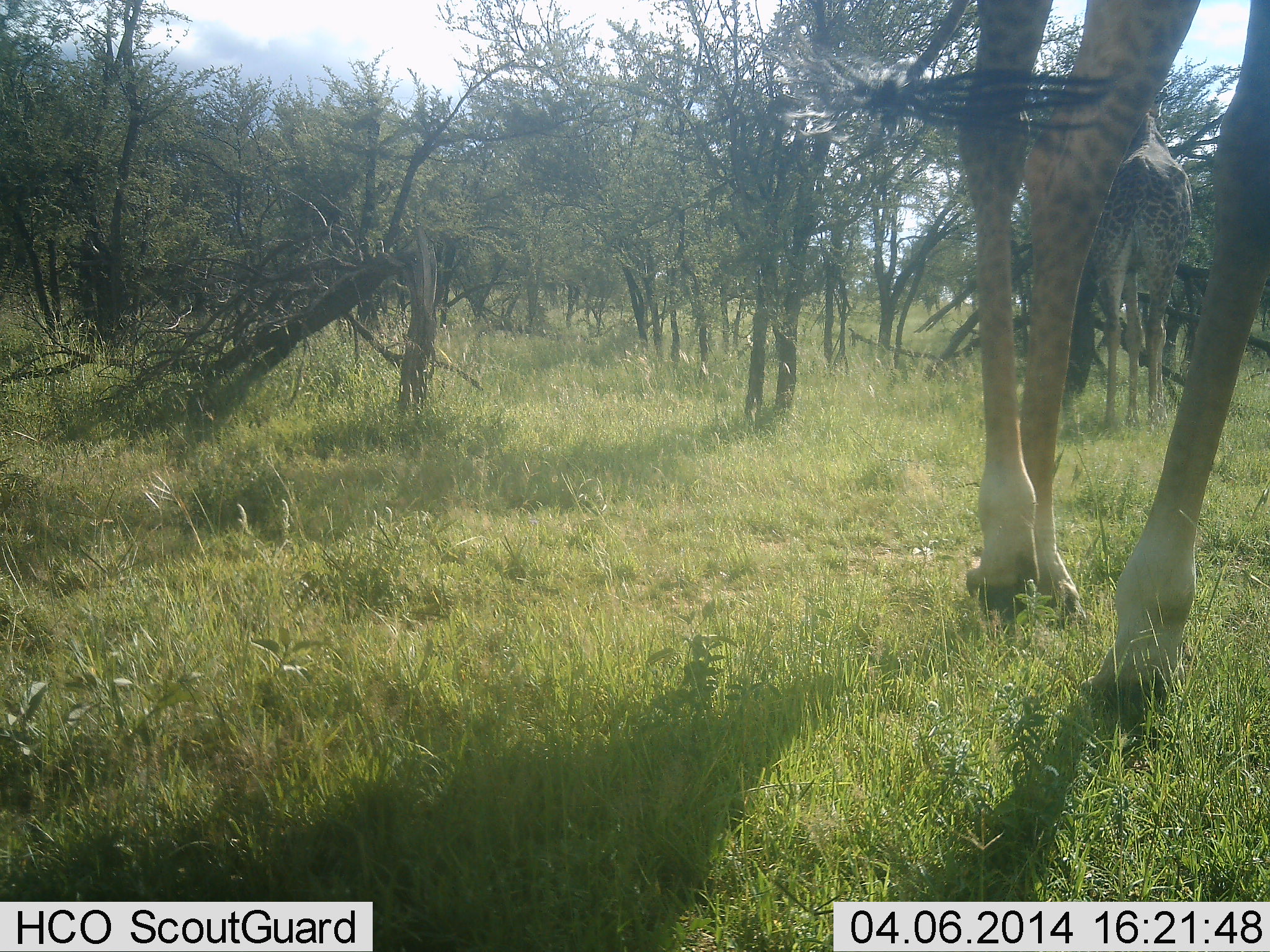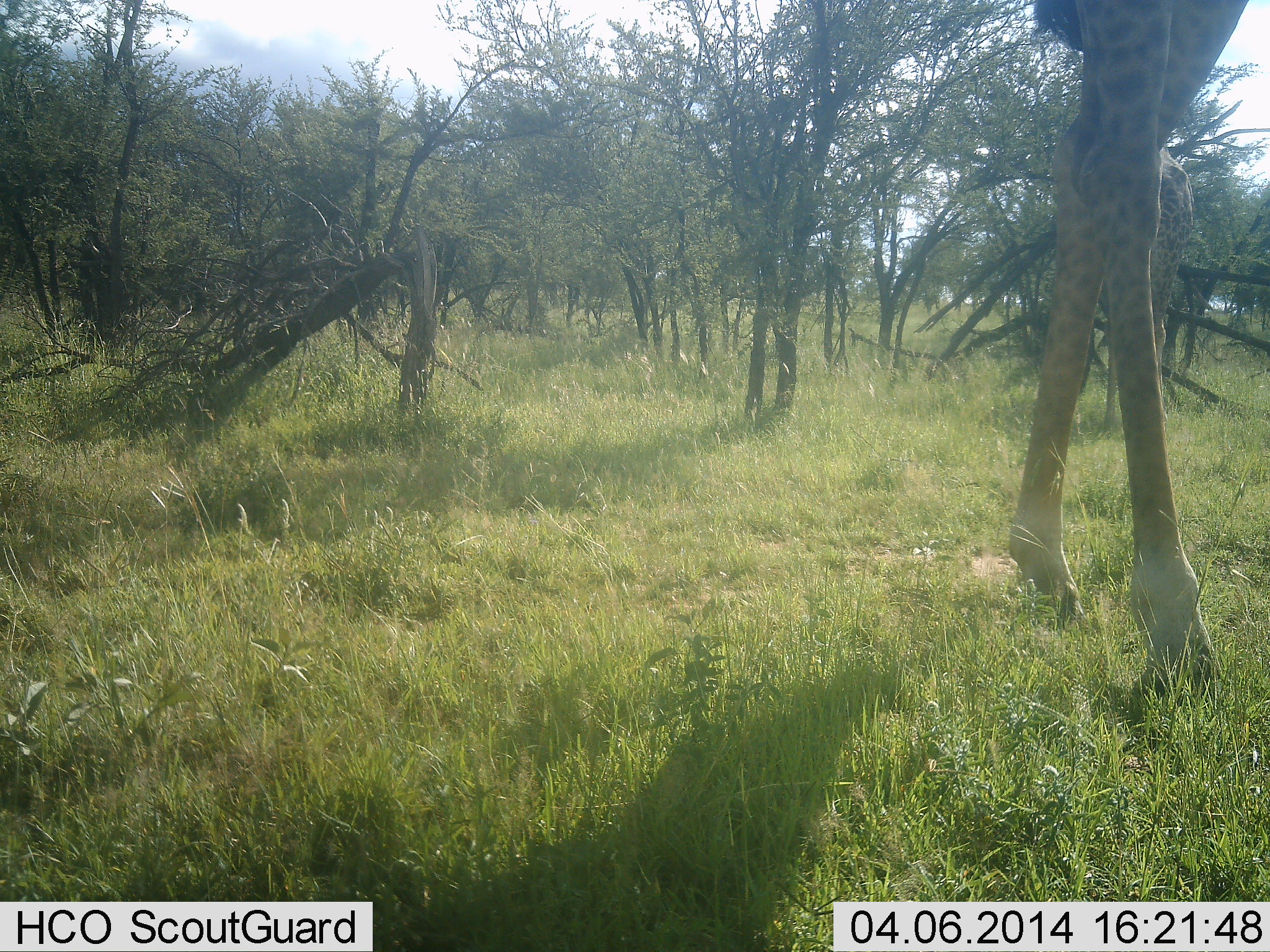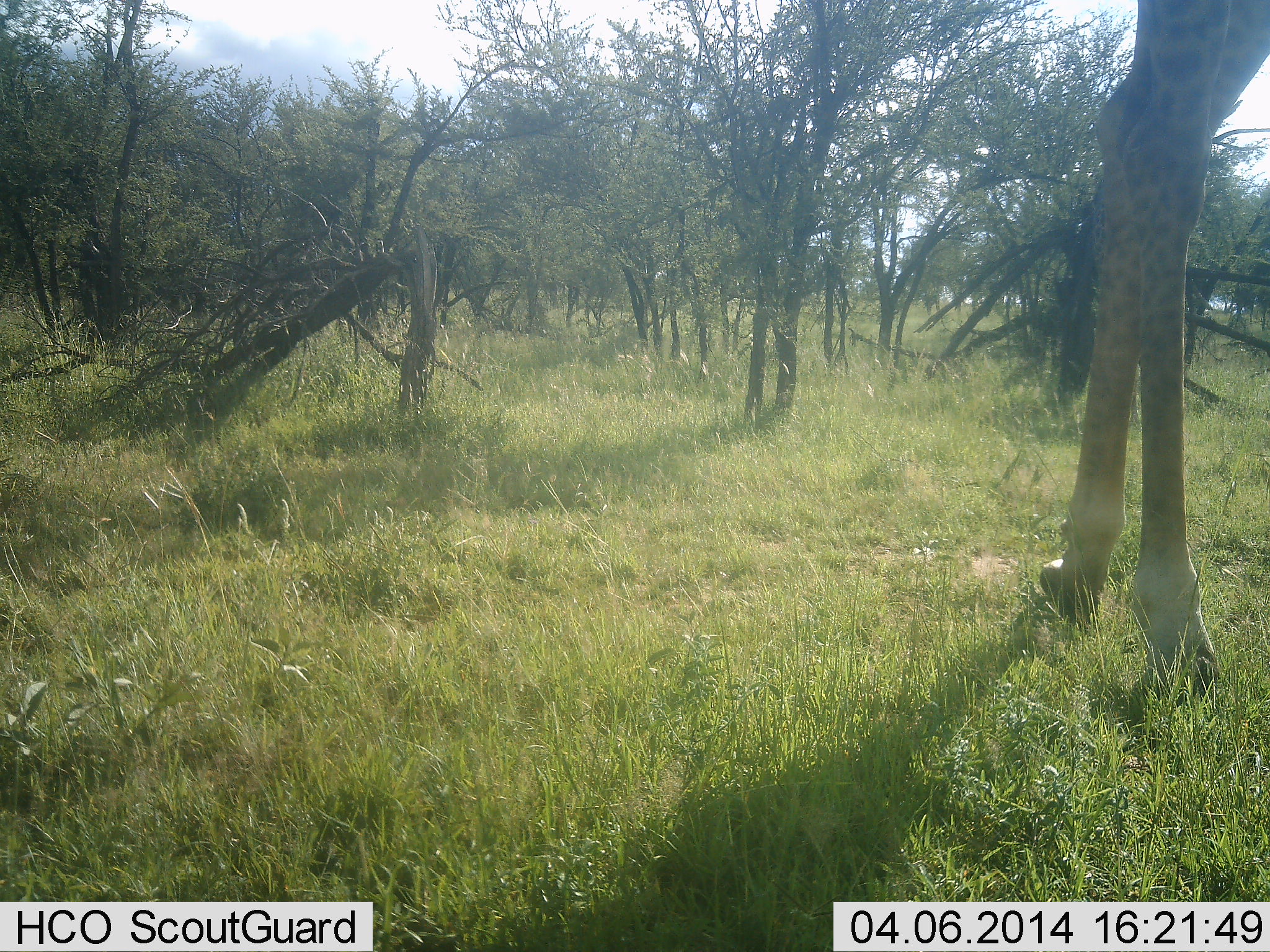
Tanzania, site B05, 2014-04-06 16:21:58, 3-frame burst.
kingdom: Animalia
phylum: Chordata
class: Mammalia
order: Artiodactyla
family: Giraffidae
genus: Giraffa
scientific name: Giraffa camelopardalis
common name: giraffe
Giraffe (Giraffa camelopardalis), count 2. Behavior (volunteer vote fractions): standing 50%, resting 0%, moving 60%, interacting 0%. Young present (vote fraction): 0%. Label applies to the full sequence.